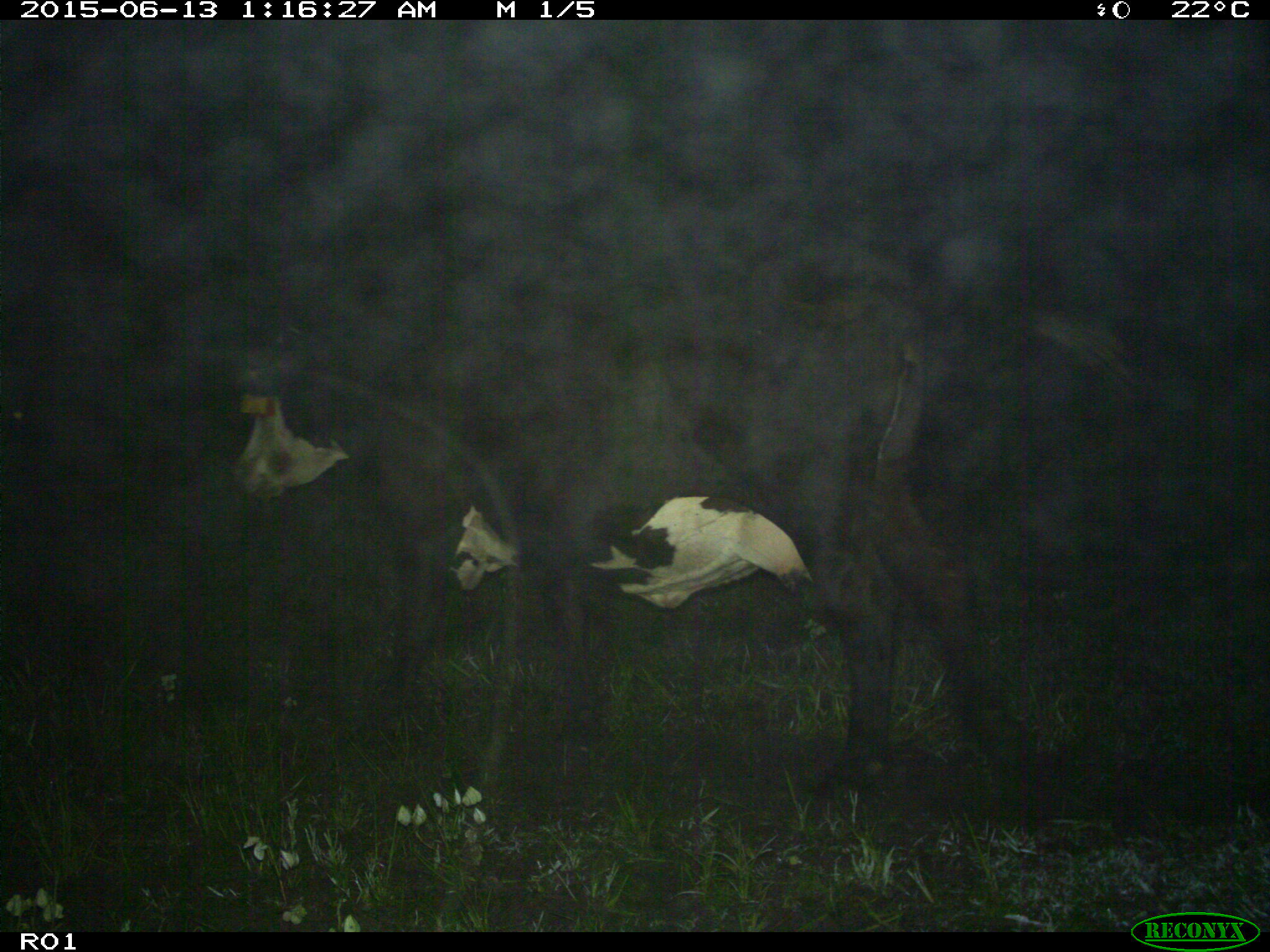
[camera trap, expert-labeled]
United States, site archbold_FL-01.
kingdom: Animalia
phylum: Chordata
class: Mammalia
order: Artiodactyla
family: Bovidae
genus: Bos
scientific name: Bos taurus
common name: domestic cow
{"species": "Bos taurus (domestic cow)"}